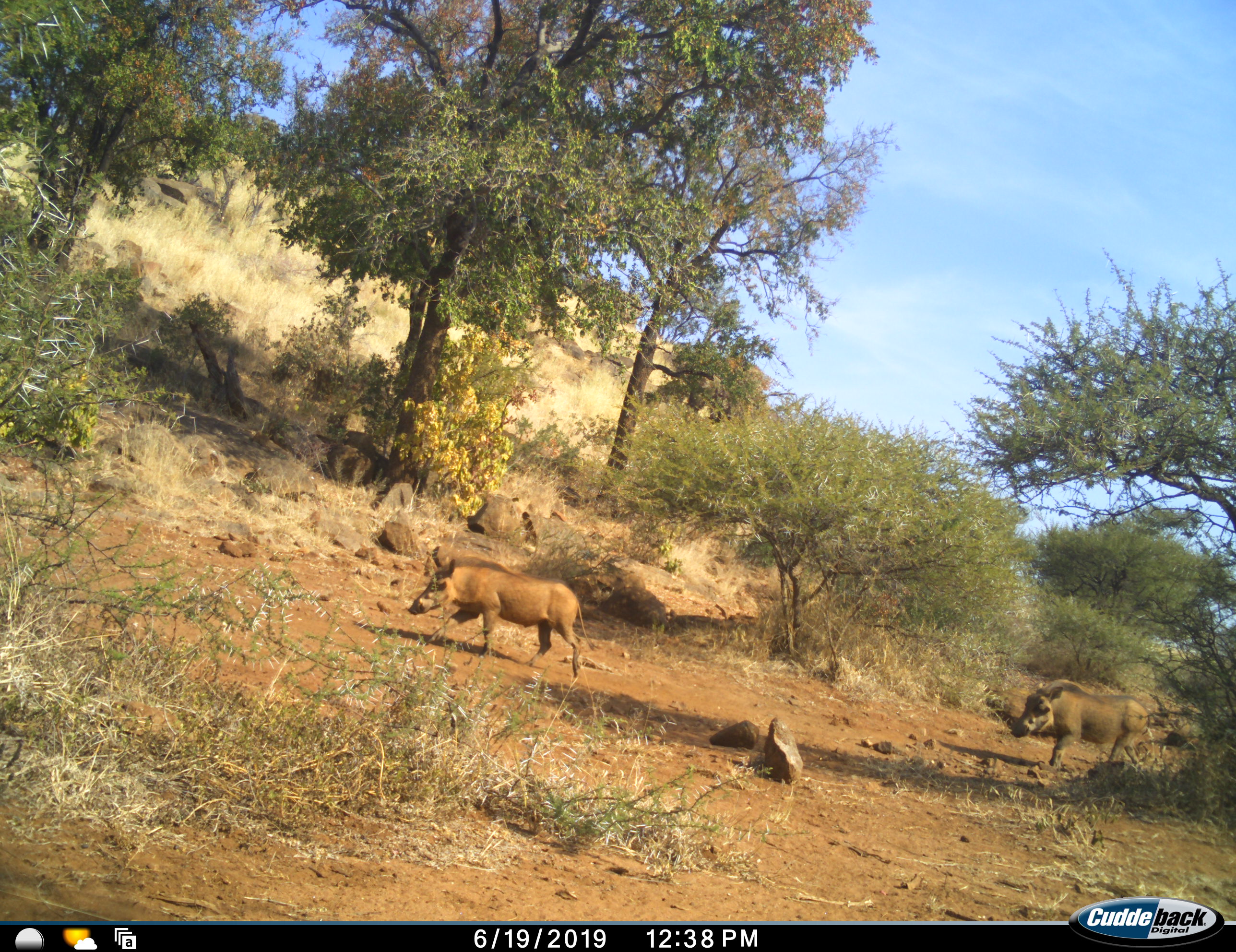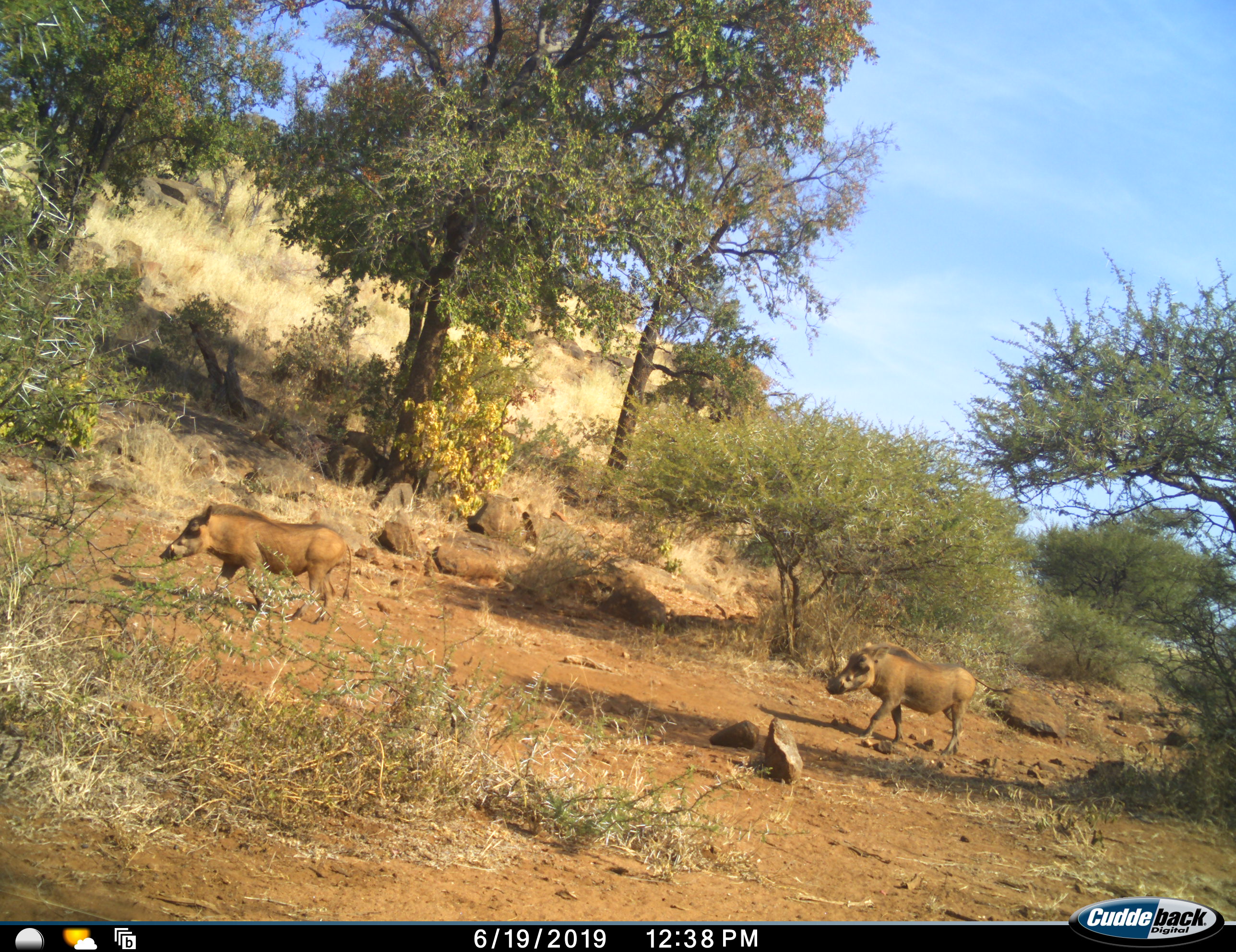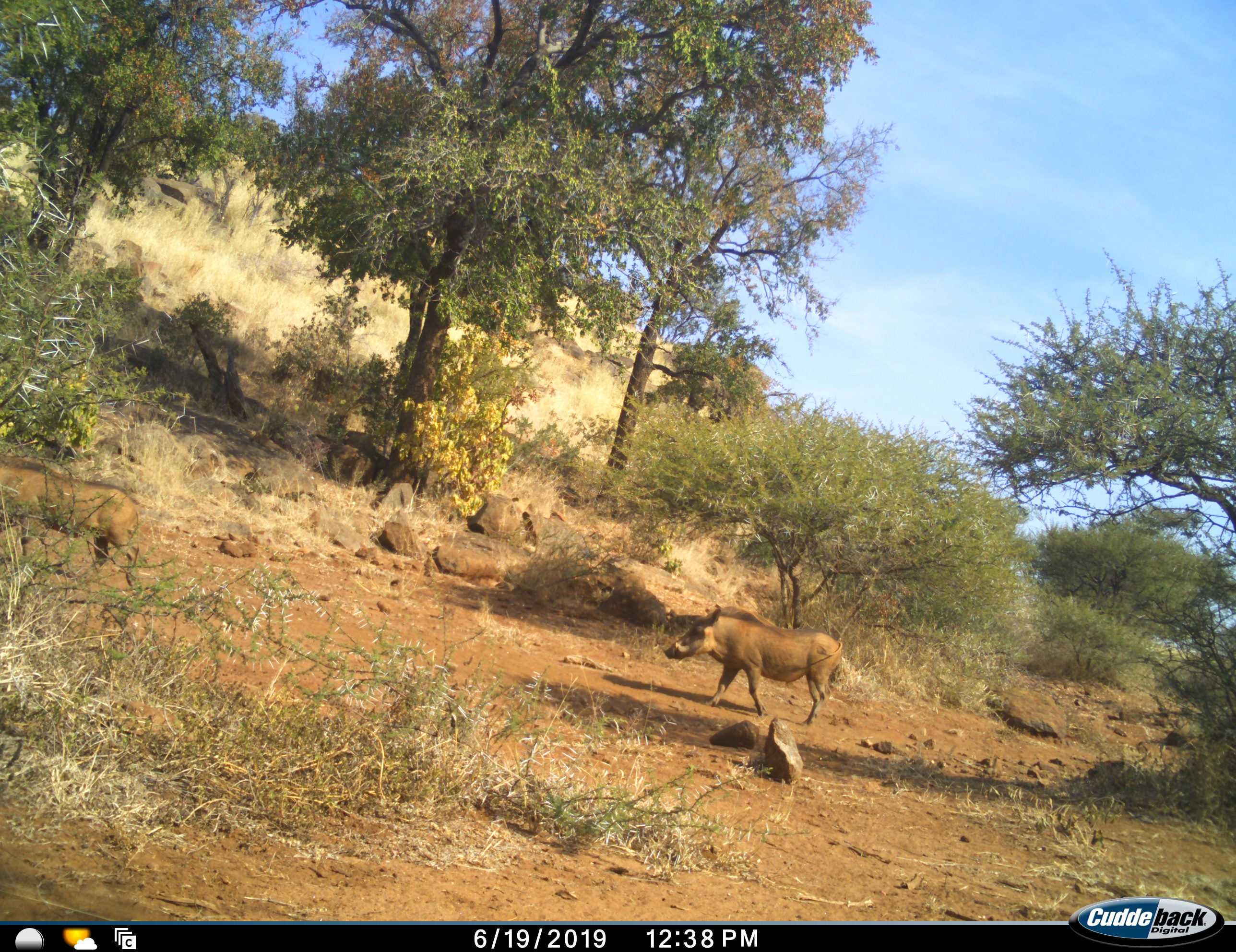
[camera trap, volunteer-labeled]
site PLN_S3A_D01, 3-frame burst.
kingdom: Animalia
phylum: Chordata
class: Mammalia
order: Artiodactyla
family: Suidae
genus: Phacochoerus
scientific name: Phacochoerus africanus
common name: warthog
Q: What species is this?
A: Warthog (Phacochoerus africanus).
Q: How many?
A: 2.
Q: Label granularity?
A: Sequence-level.